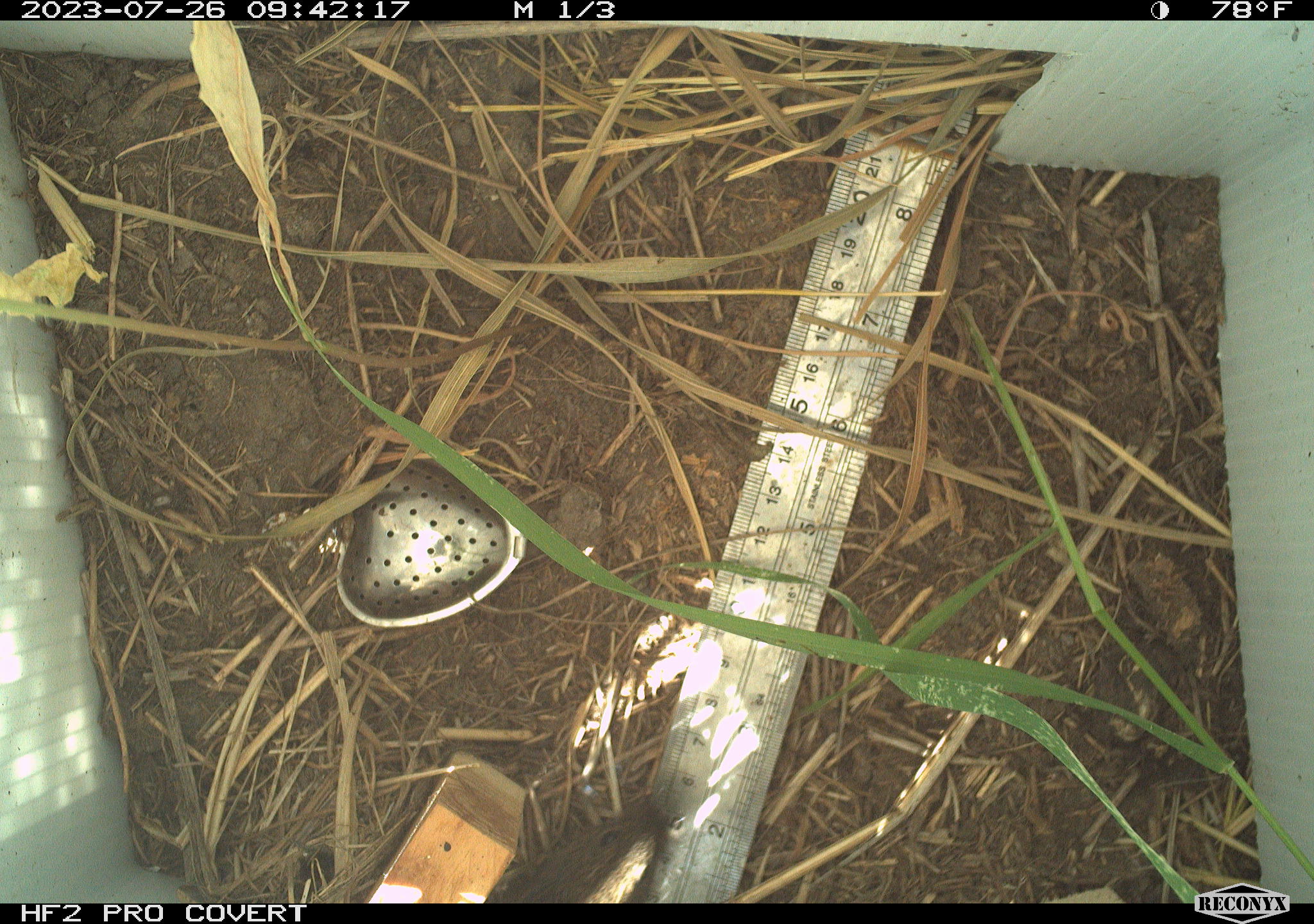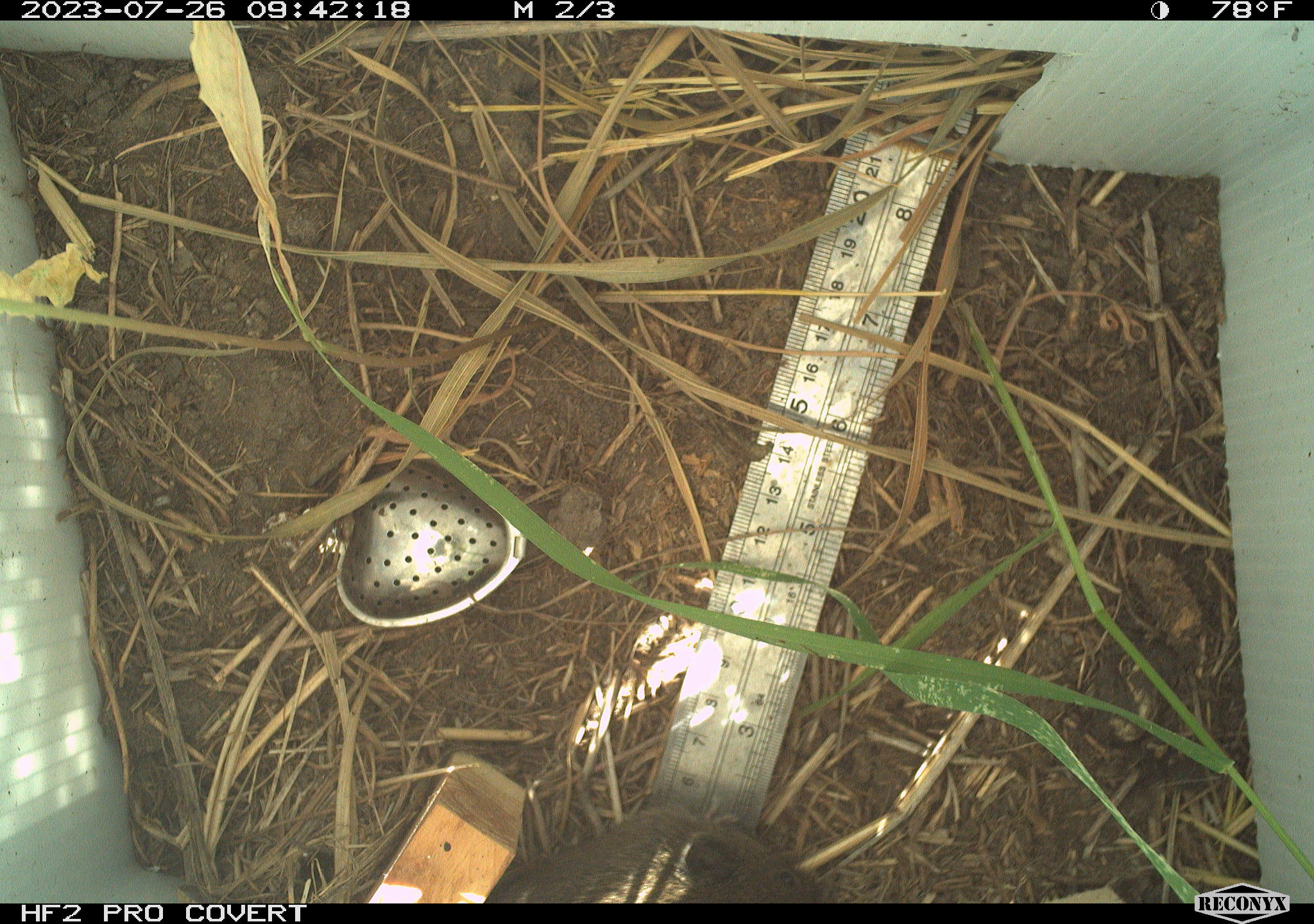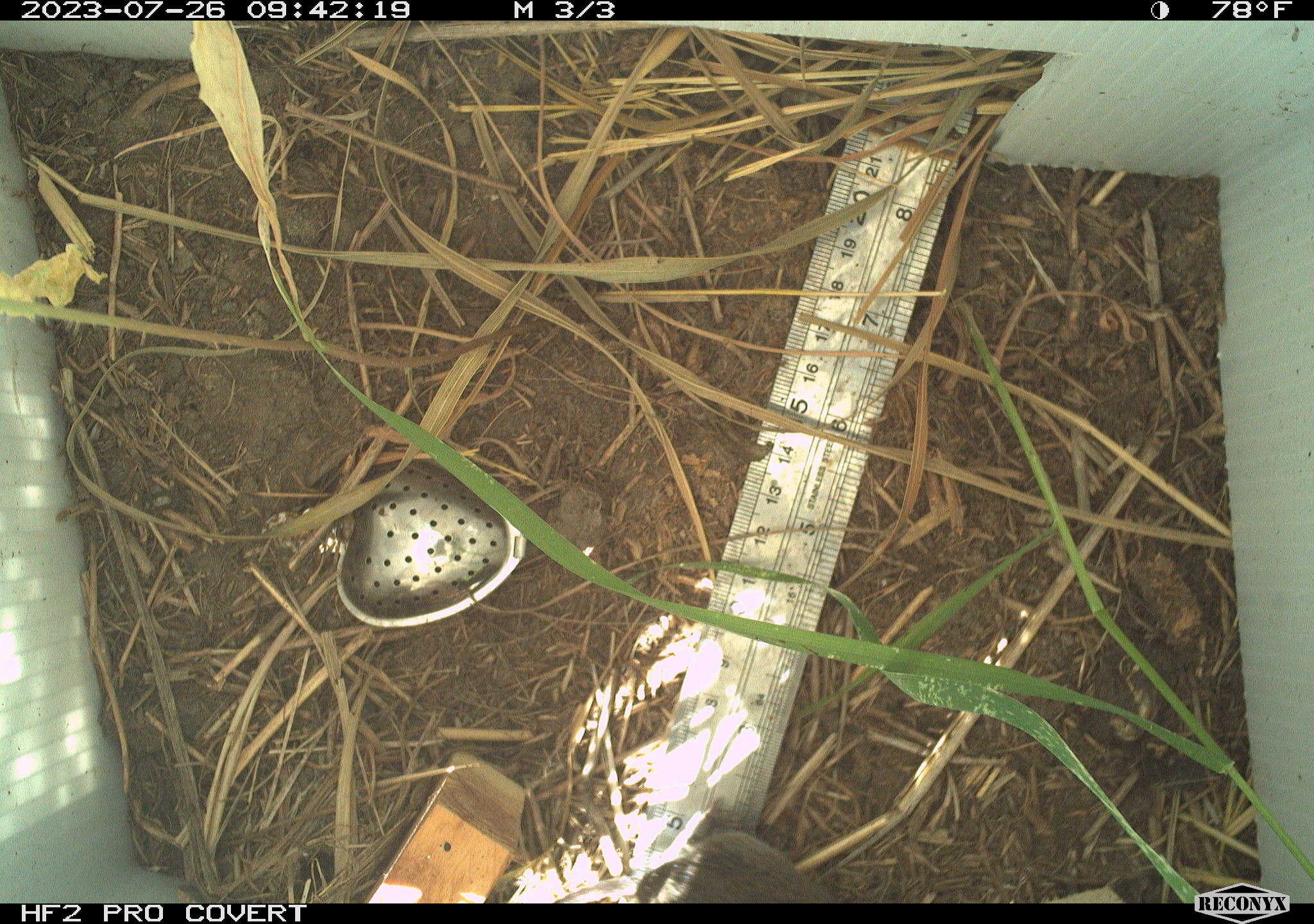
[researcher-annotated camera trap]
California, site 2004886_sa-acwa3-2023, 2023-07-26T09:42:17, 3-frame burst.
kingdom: Animalia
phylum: Chordata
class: Mammalia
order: Rodentia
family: Cricetidae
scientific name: Arvicolinae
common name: voles, lemmings, and muskrats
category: arvicolinae subfamily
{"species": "arvicolinae subfamily (voles, lemmings, and muskrats) (Arvicolinae)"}